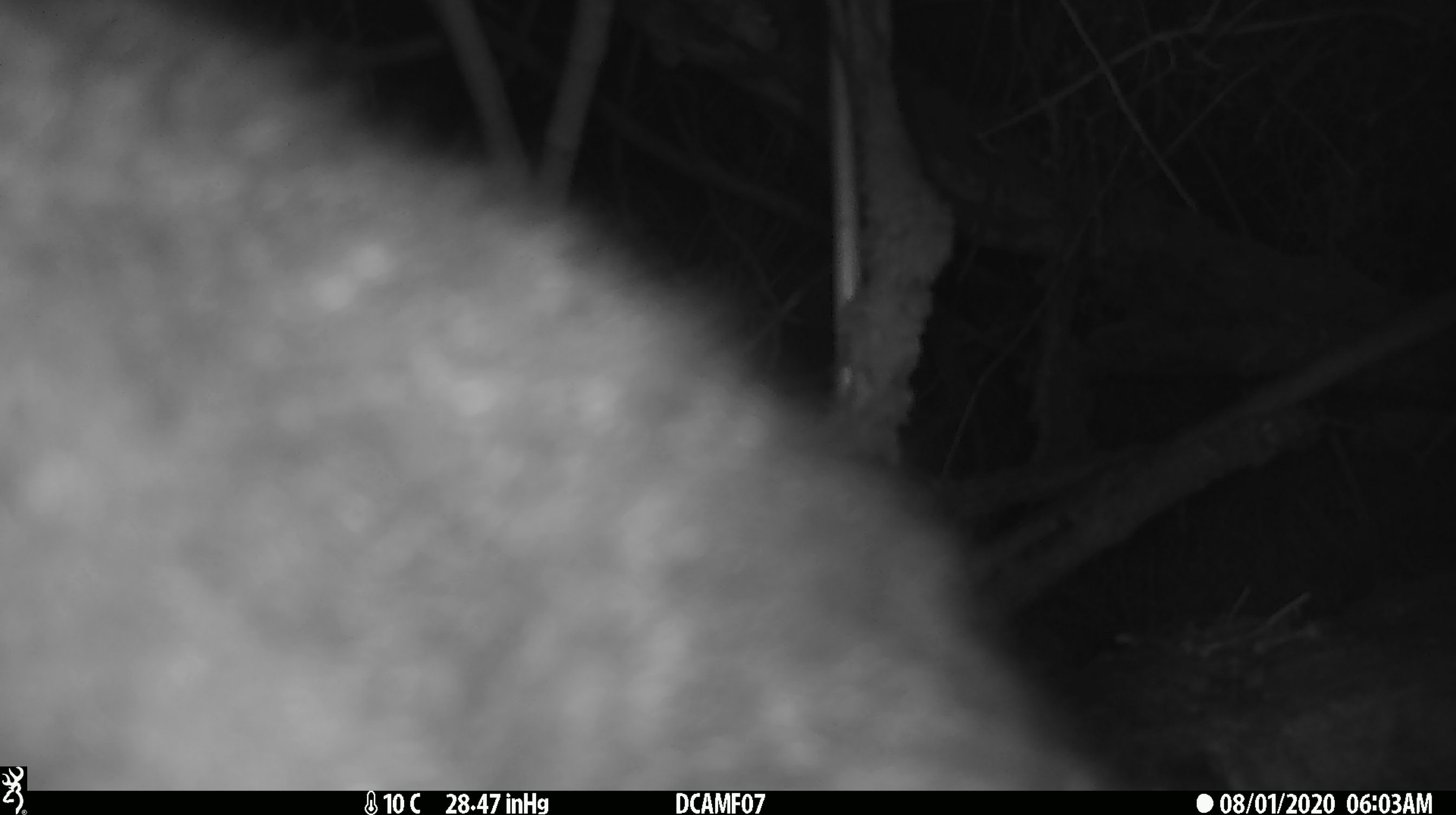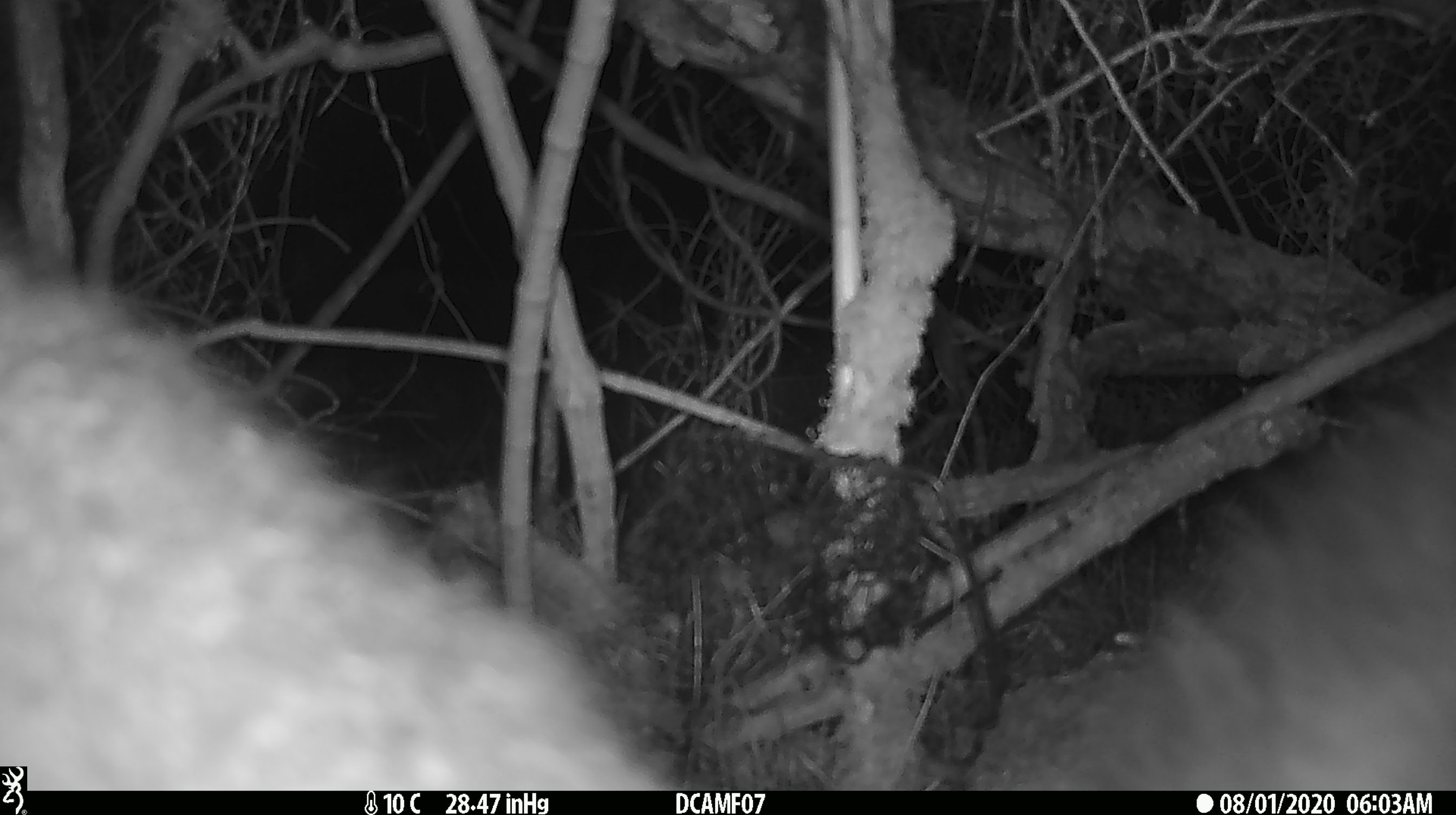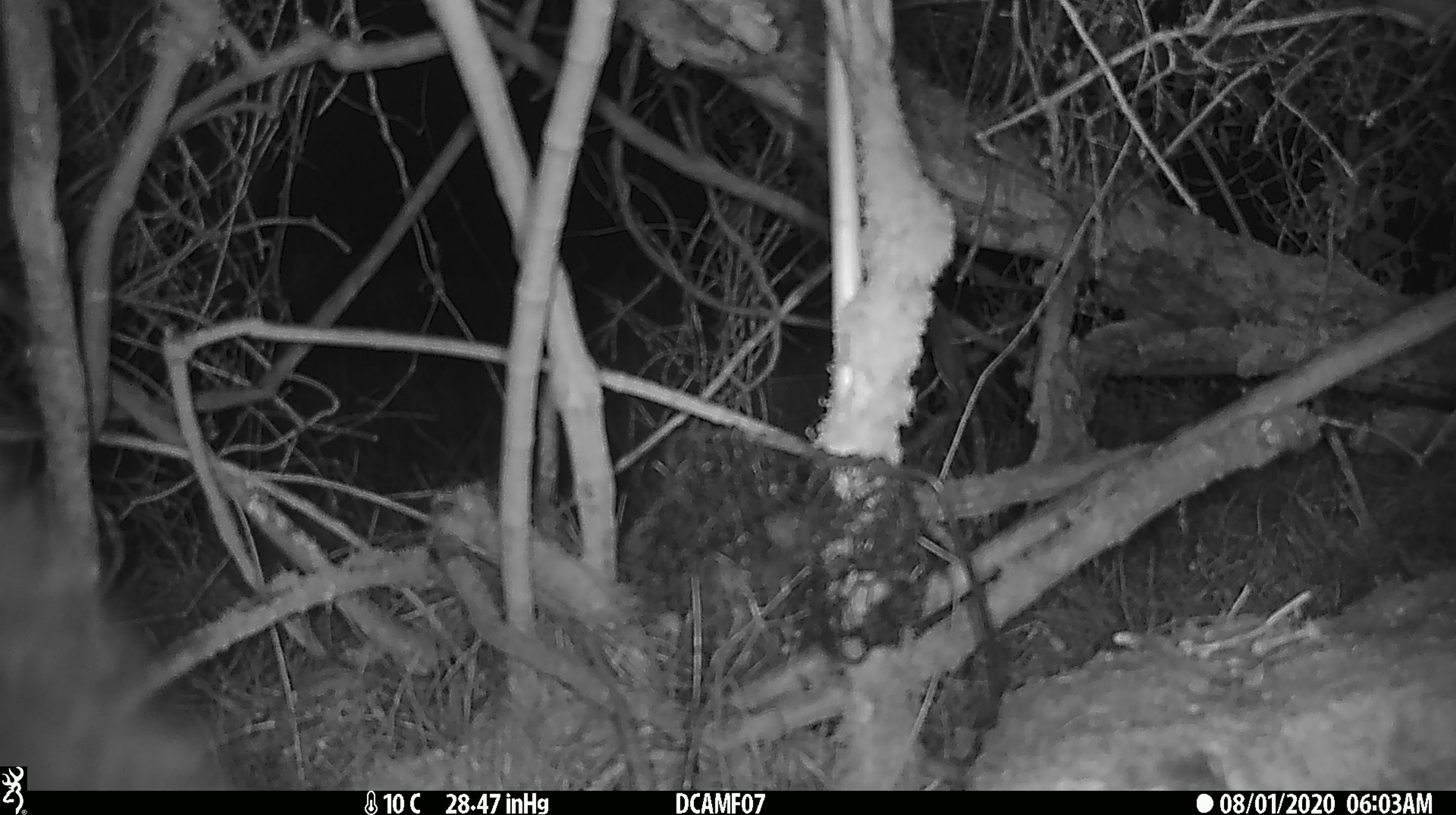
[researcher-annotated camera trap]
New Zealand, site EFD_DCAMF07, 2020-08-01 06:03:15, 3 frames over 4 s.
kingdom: Animalia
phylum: Chordata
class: Mammalia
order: Diprotodontia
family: Phalangeridae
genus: Trichosurus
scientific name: Trichosurus vulpecula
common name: common brushtail possum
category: possum